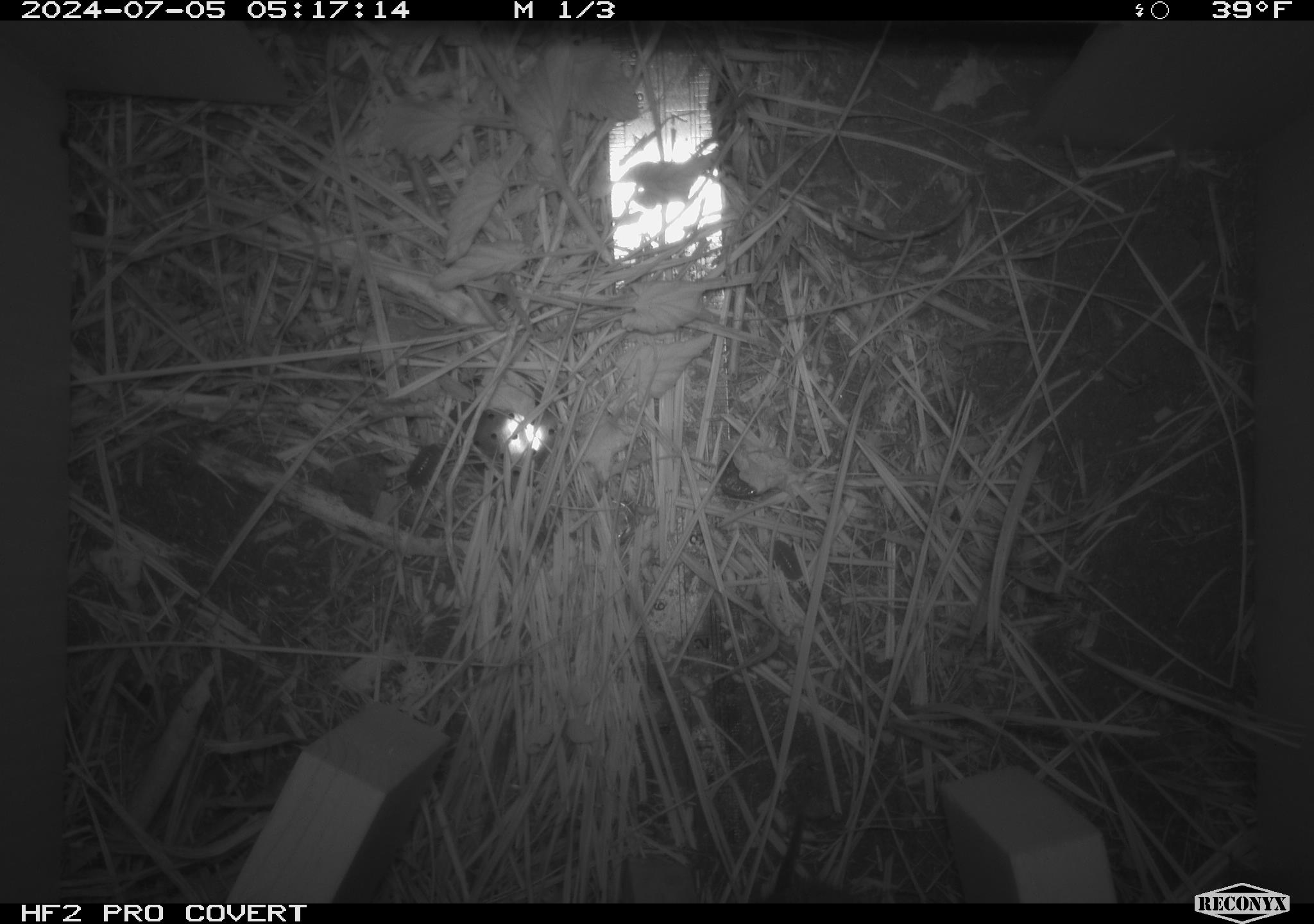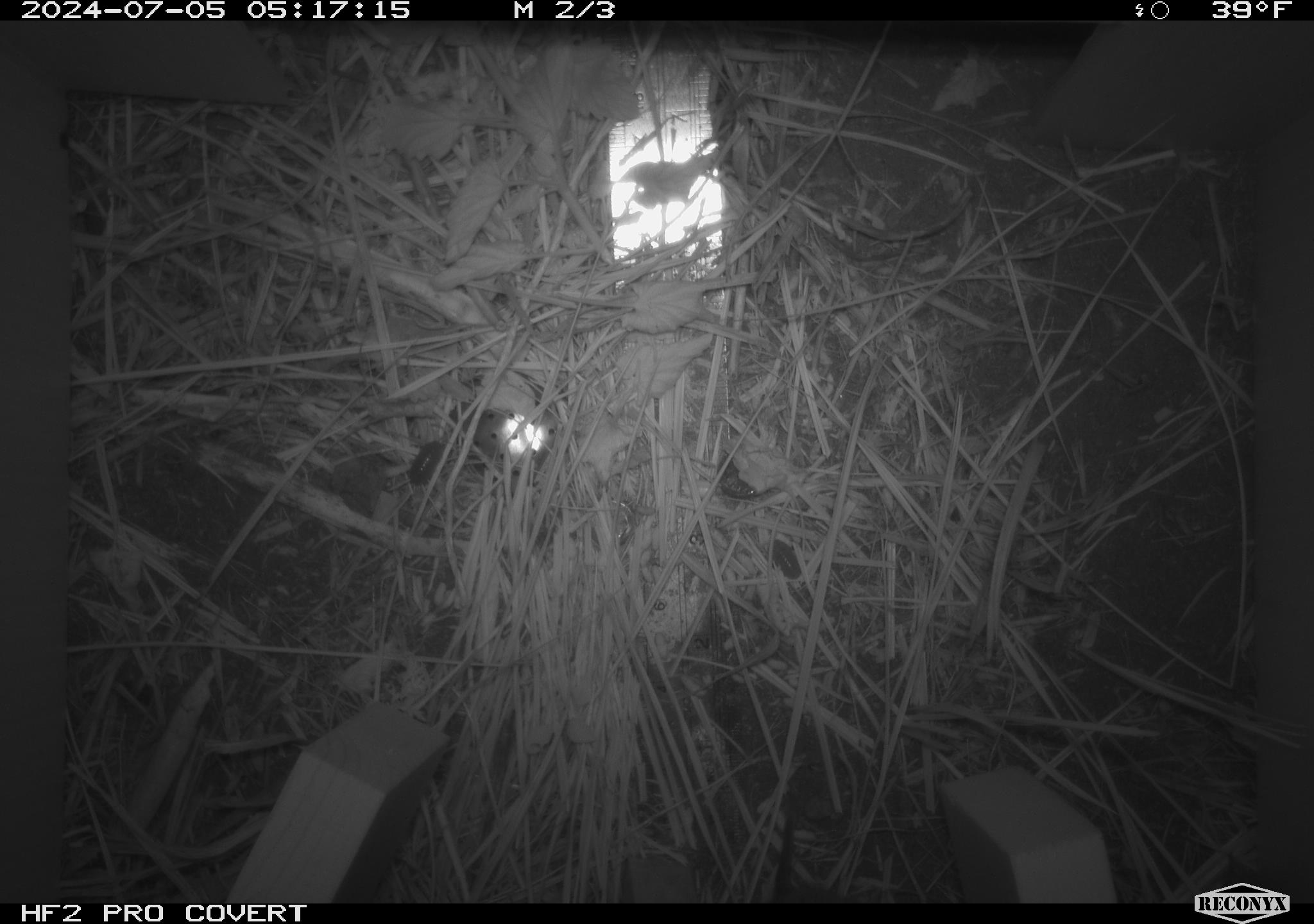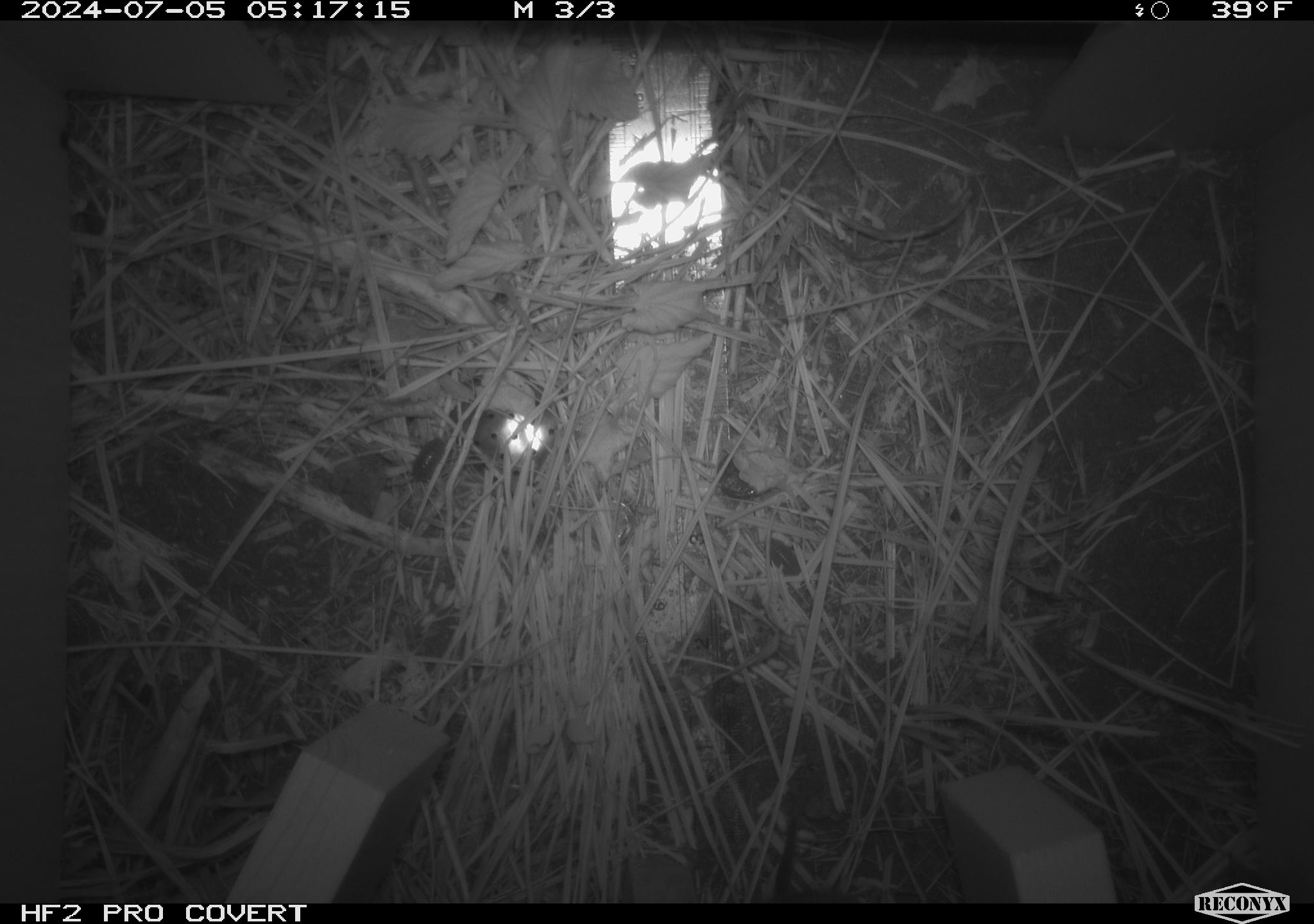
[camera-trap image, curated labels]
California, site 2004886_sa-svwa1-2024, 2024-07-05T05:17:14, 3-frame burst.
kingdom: Animalia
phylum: Chordata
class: Mammalia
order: Rodentia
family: Cricetidae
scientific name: Arvicolinae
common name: voles, lemmings, and muskrats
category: arvicolinae subfamily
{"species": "arvicolinae subfamily (voles, lemmings, and muskrats) (Arvicolinae)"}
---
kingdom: Animalia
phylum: Arthropoda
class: Malacostraca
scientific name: Malacostraca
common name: amphipods, crabs, isopods, krill, lobsters and shrimps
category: malacostracan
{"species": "malacostracan (amphipods, crabs, isopods, krill, lobsters and shrimps) (Malacostraca)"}